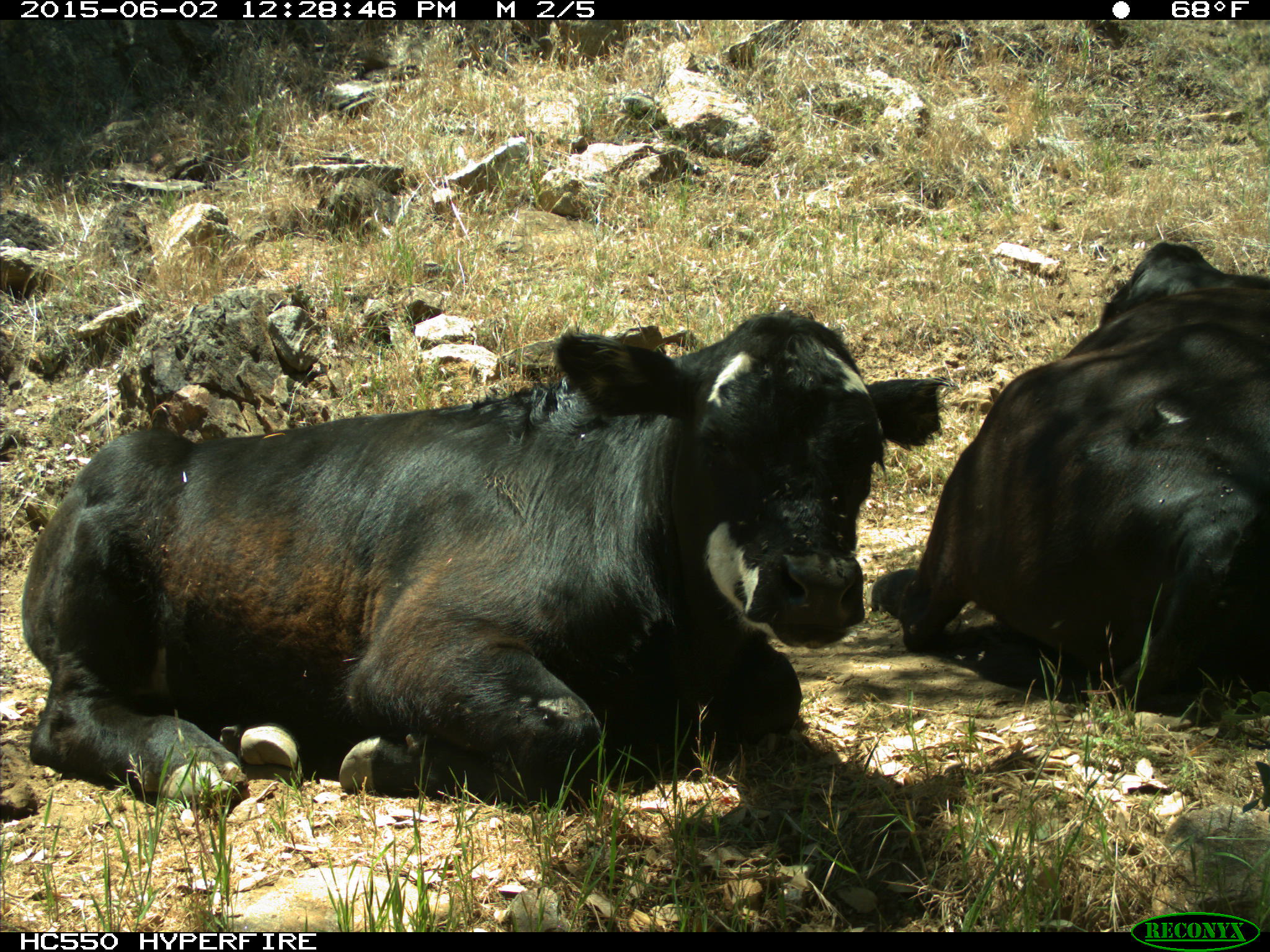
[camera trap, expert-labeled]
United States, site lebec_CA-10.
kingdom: Animalia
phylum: Chordata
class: Mammalia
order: Artiodactyla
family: Bovidae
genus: Bos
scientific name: Bos taurus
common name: domestic cow